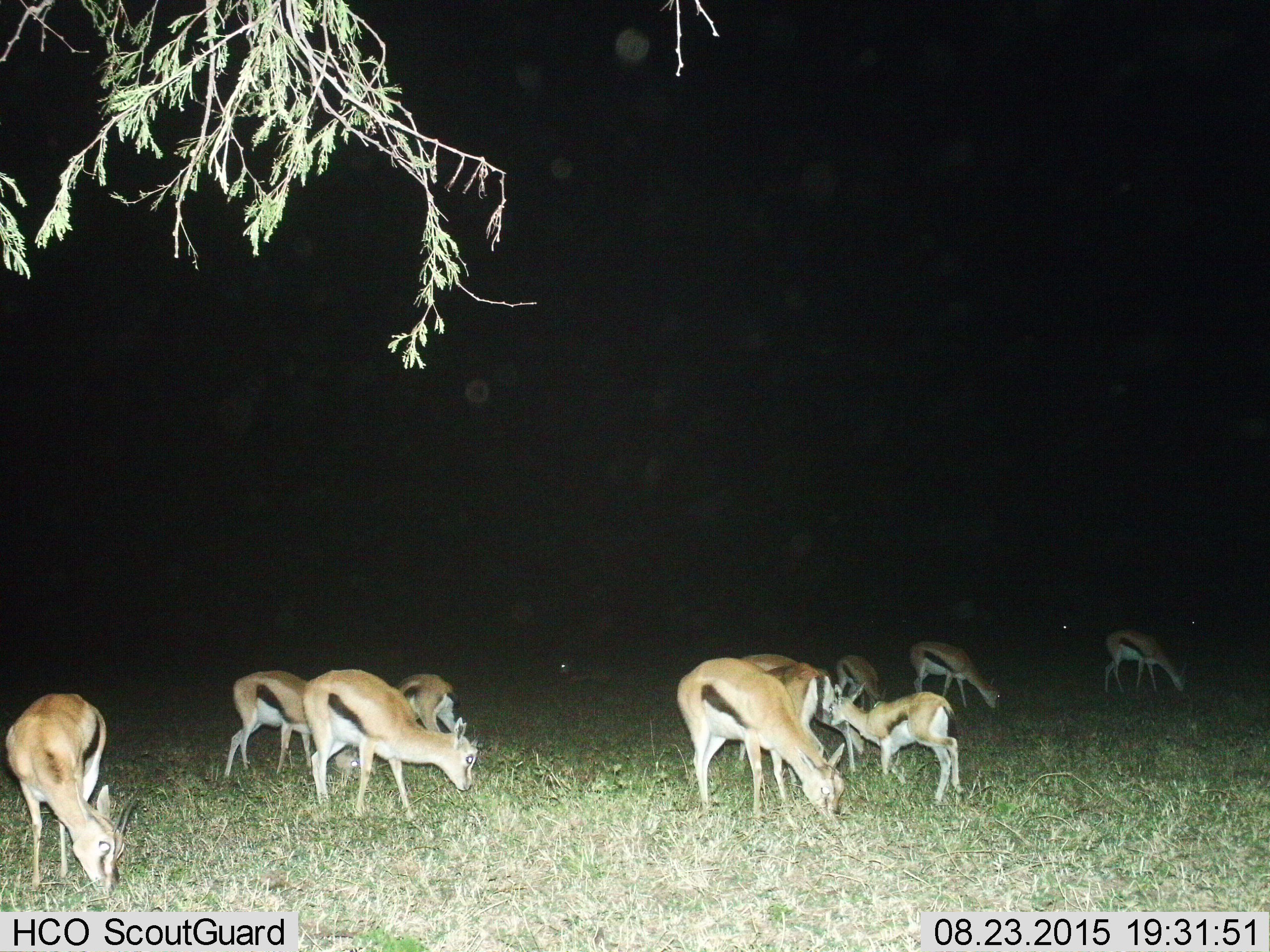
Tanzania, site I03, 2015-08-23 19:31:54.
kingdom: Animalia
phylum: Chordata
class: Mammalia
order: Artiodactyla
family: Bovidae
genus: Eudorcas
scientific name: Eudorcas thomsonii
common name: thomson's gazelle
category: gazellethomsons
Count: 10.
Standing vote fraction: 40%.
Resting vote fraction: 0%.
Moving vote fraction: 20%.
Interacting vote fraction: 20%.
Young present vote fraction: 70%.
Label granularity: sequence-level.